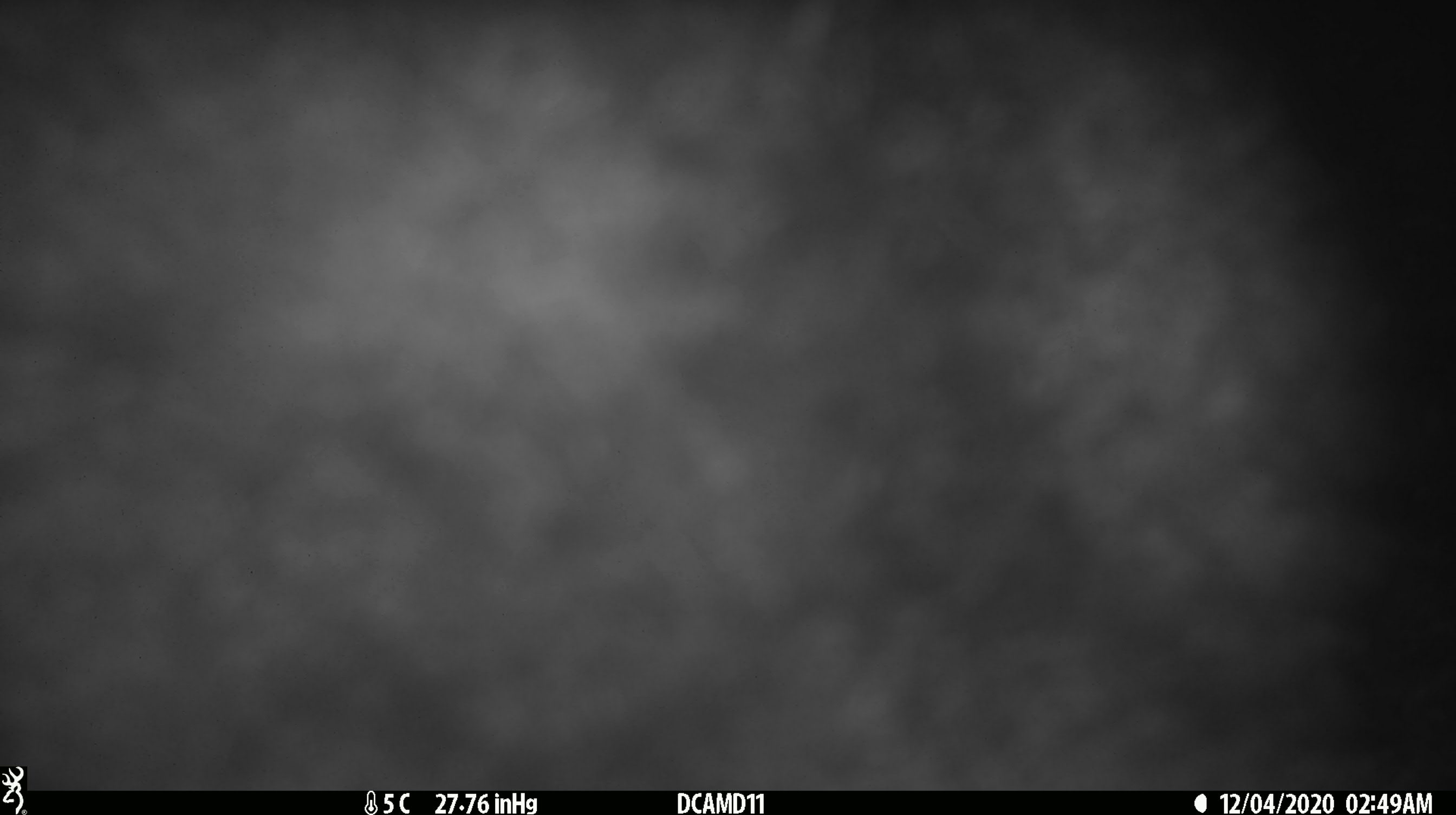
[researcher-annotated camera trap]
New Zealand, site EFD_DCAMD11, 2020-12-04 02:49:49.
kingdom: Animalia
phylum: Chordata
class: Mammalia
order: Diprotodontia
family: Phalangeridae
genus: Trichosurus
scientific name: Trichosurus vulpecula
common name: common brushtail possum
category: possum